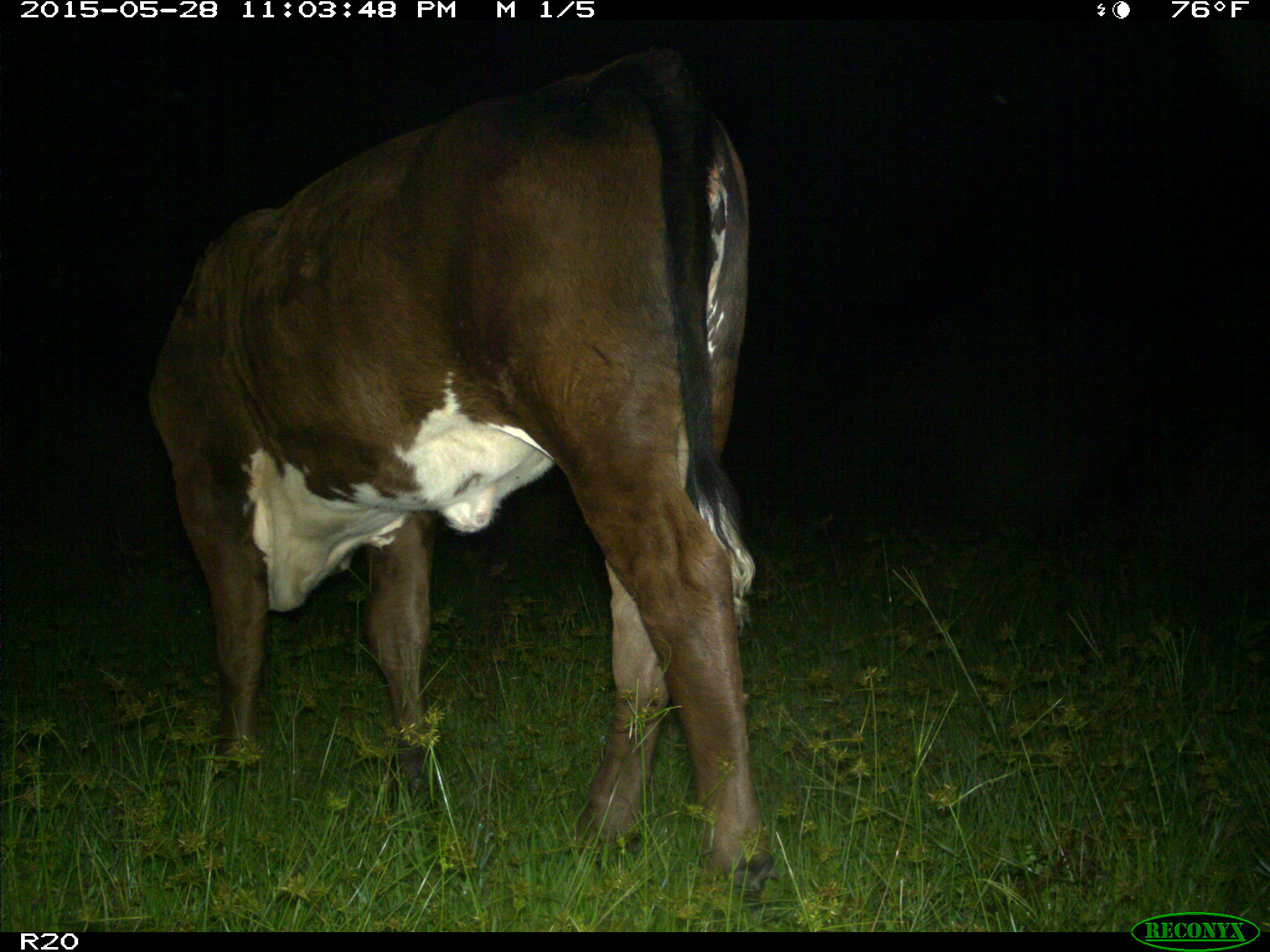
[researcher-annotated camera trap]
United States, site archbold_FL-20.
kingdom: Animalia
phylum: Chordata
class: Mammalia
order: Artiodactyla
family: Bovidae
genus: Bos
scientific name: Bos taurus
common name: domestic cow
Bos taurus (domestic cow).